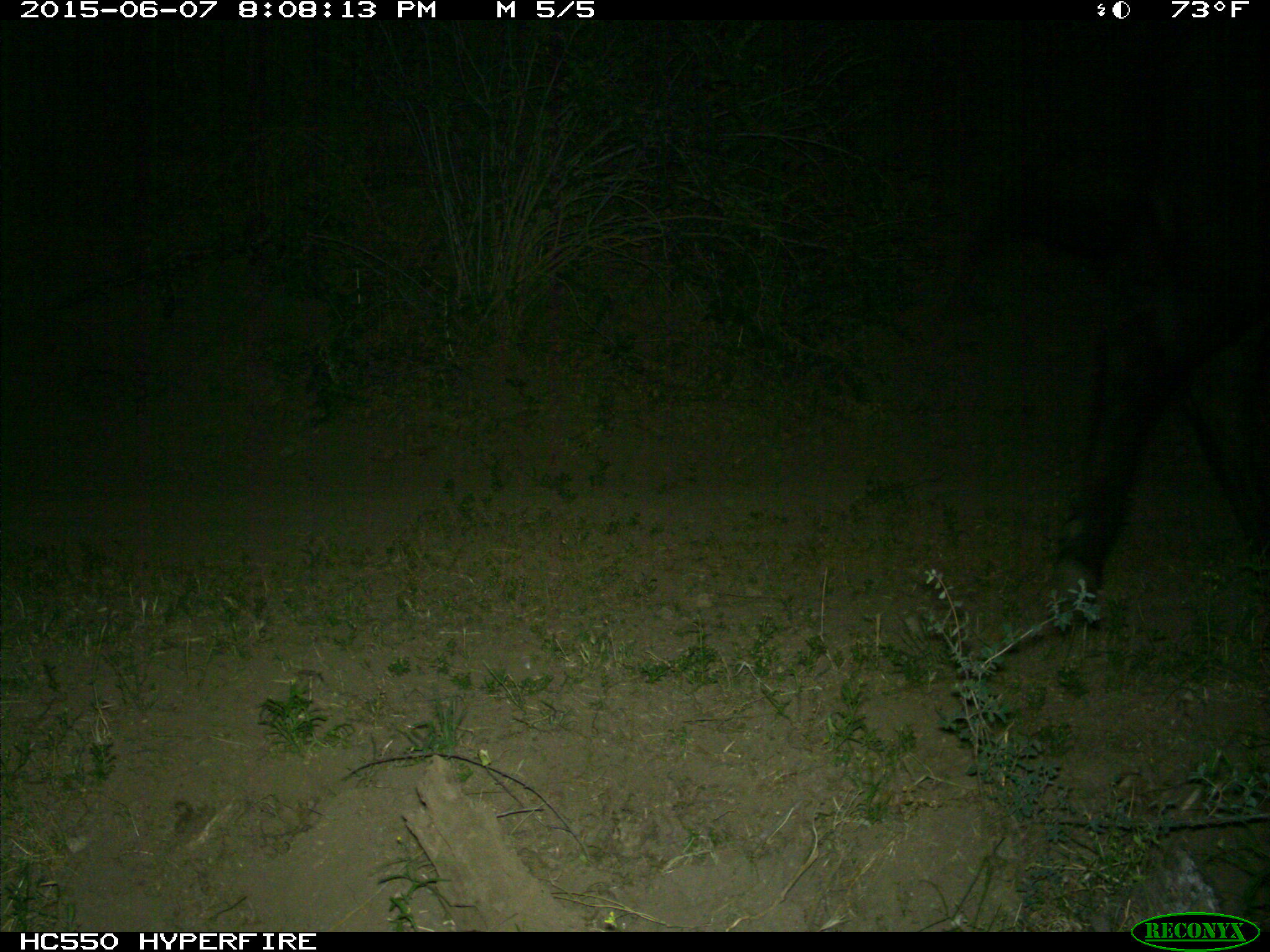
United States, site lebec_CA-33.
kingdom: Animalia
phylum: Chordata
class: Mammalia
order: Artiodactyla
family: Bovidae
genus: Bos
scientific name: Bos taurus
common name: domestic cow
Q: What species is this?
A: Bos taurus (domestic cow).